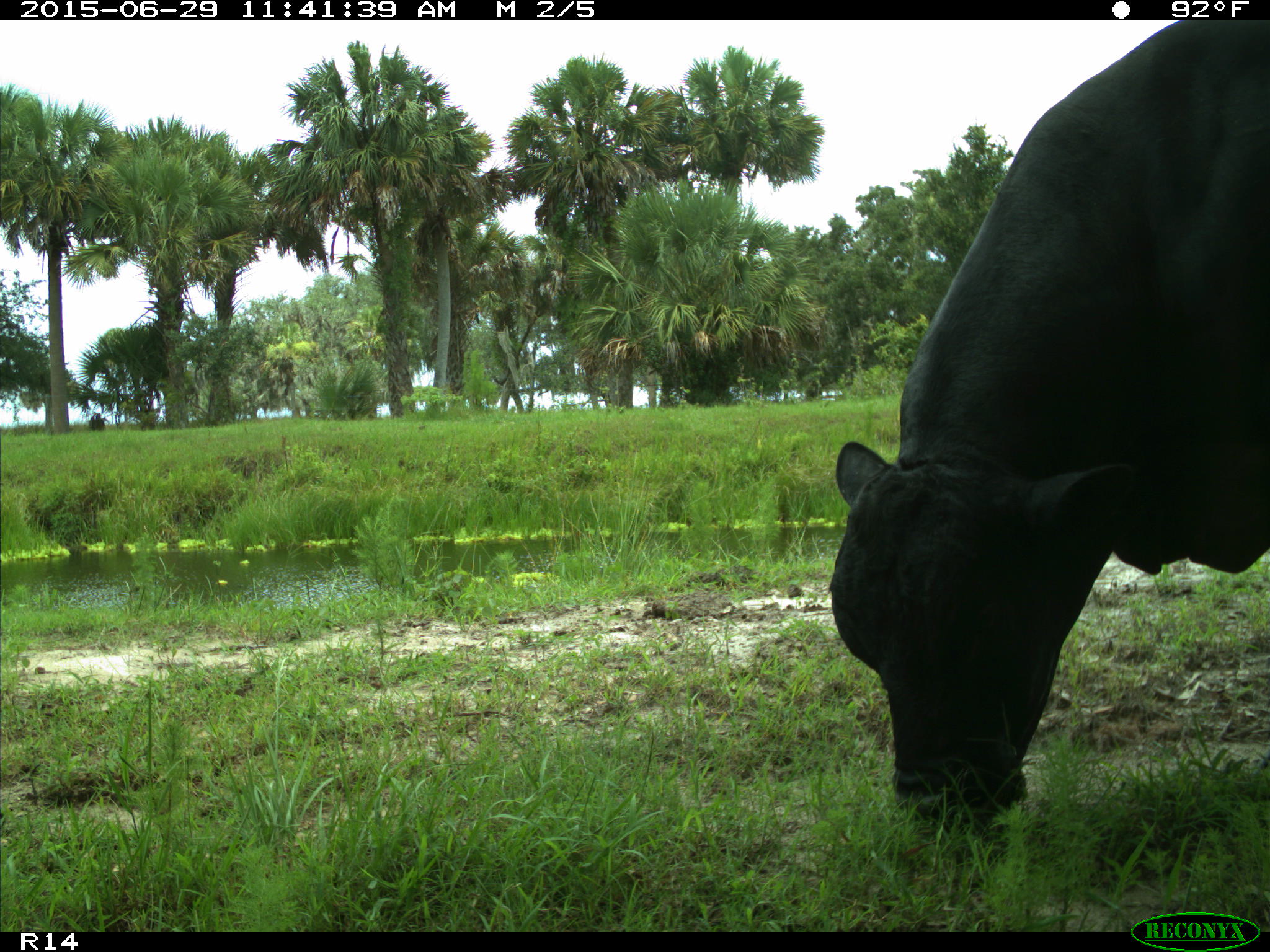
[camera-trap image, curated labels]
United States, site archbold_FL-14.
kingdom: Animalia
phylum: Chordata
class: Mammalia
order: Artiodactyla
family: Bovidae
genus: Bos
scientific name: Bos taurus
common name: domestic cow